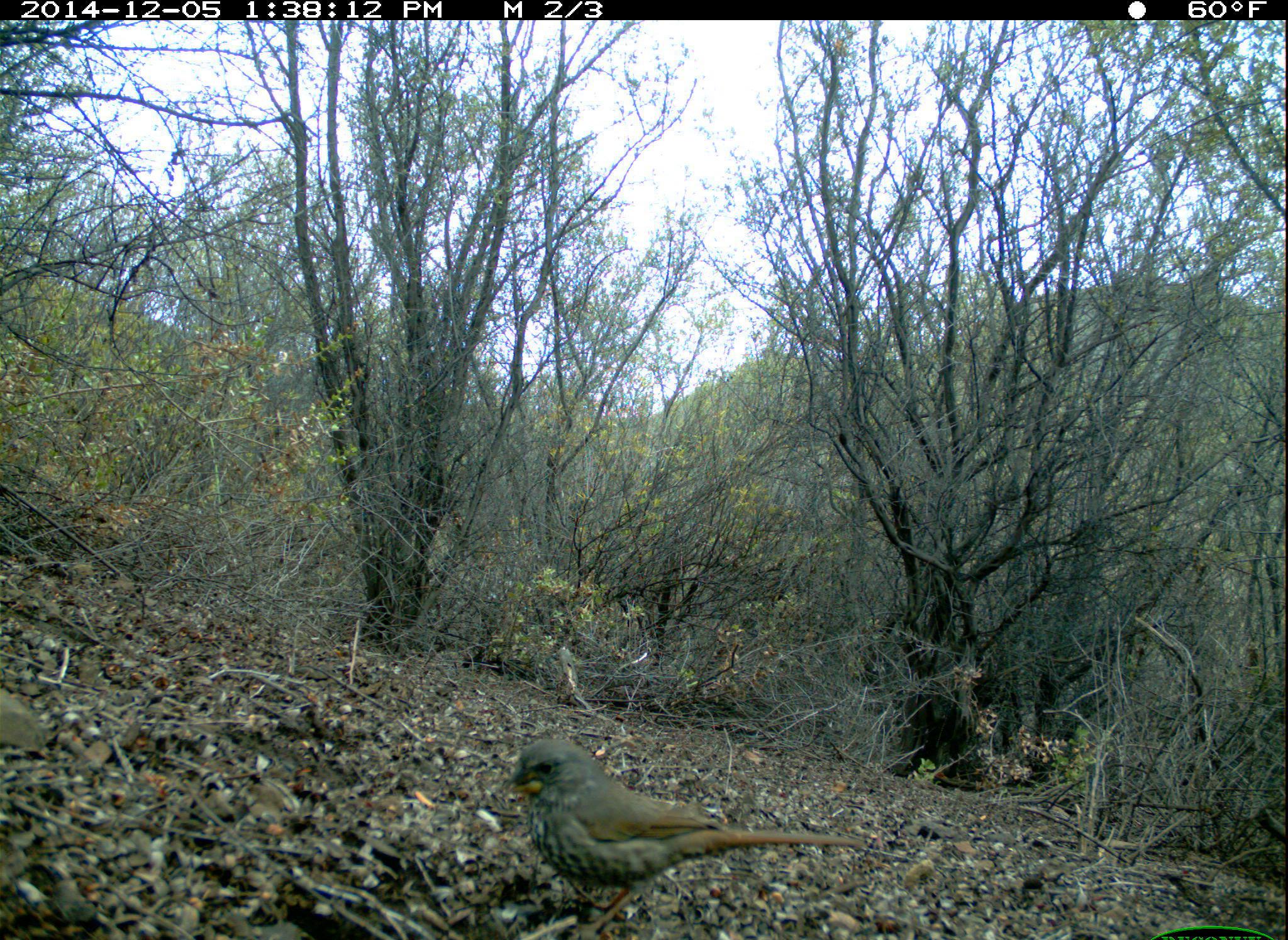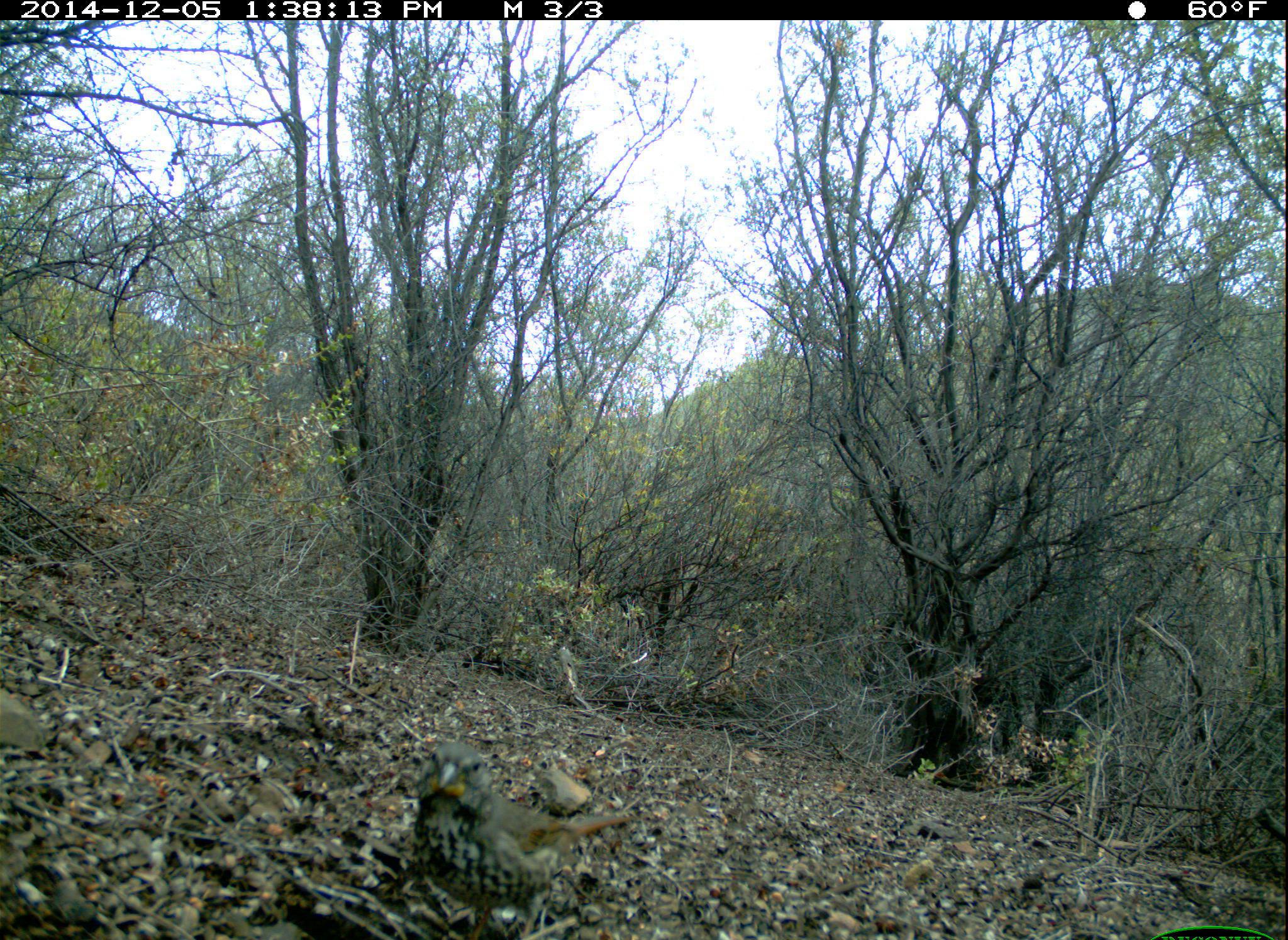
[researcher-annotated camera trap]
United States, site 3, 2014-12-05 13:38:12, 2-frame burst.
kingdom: Animalia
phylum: Chordata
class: Aves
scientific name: Aves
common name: bird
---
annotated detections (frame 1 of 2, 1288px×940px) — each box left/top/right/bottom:
bird: 490/739/862/940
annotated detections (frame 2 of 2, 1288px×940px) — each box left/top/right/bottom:
bird: 412/741/653/939